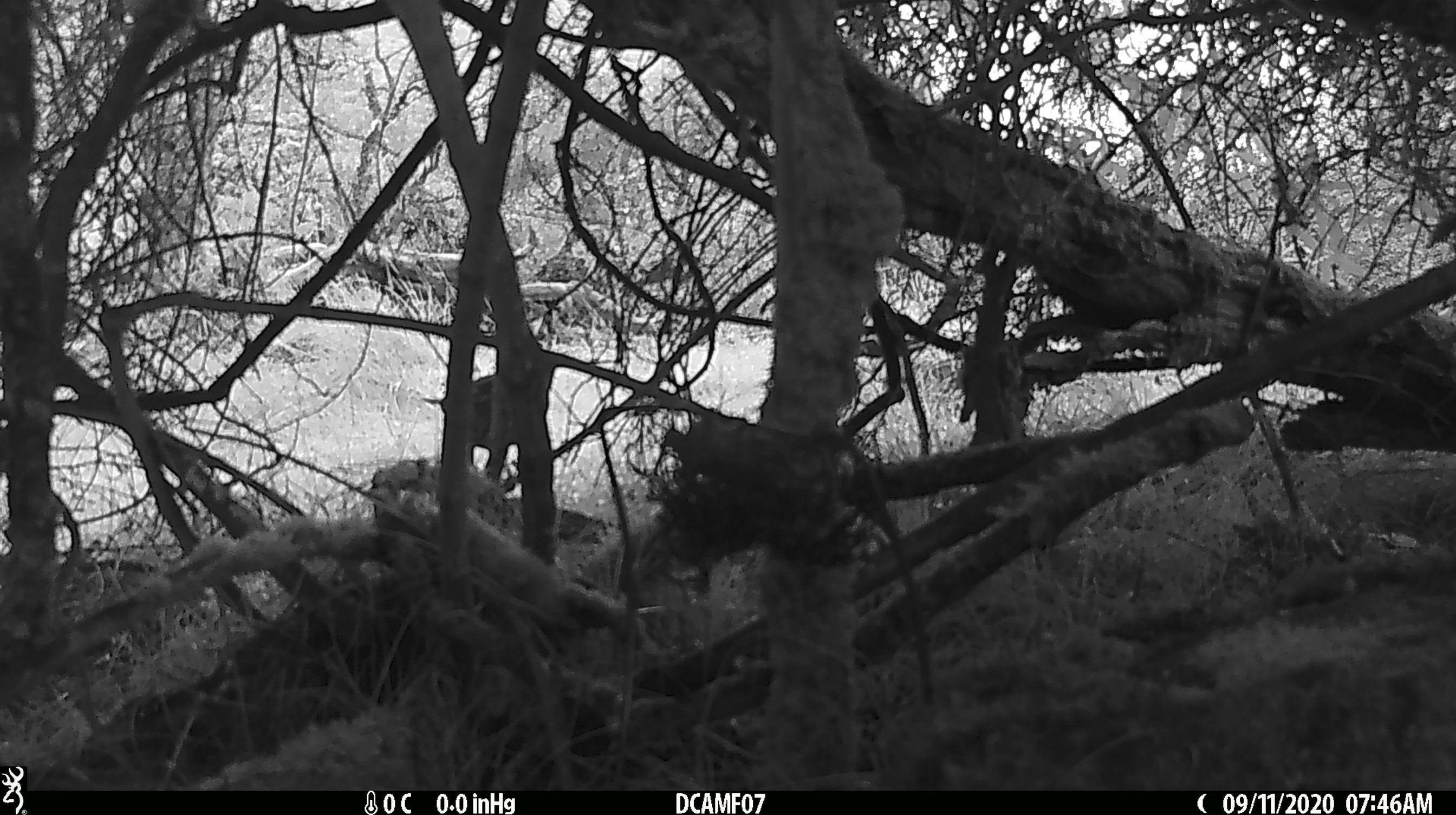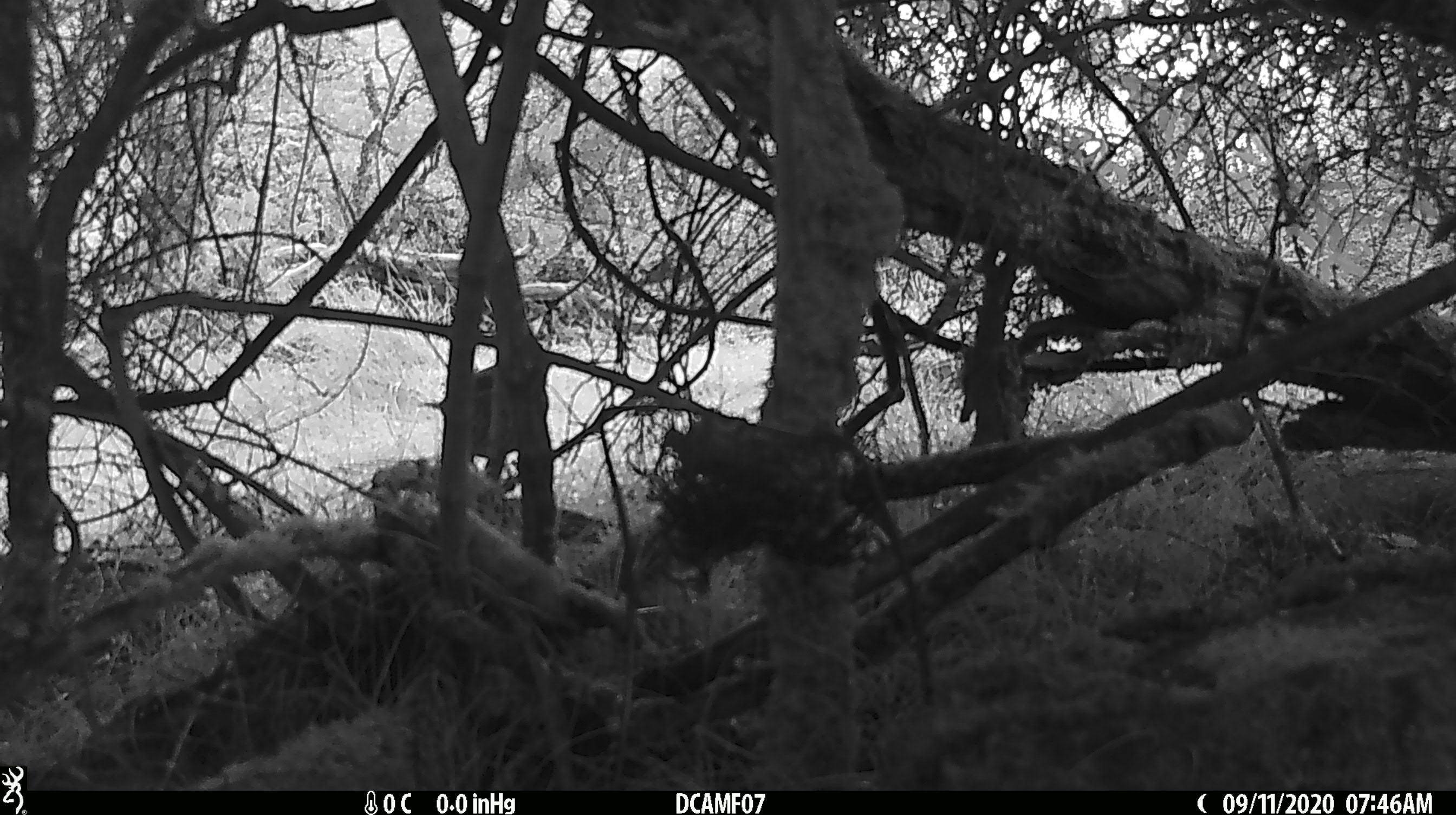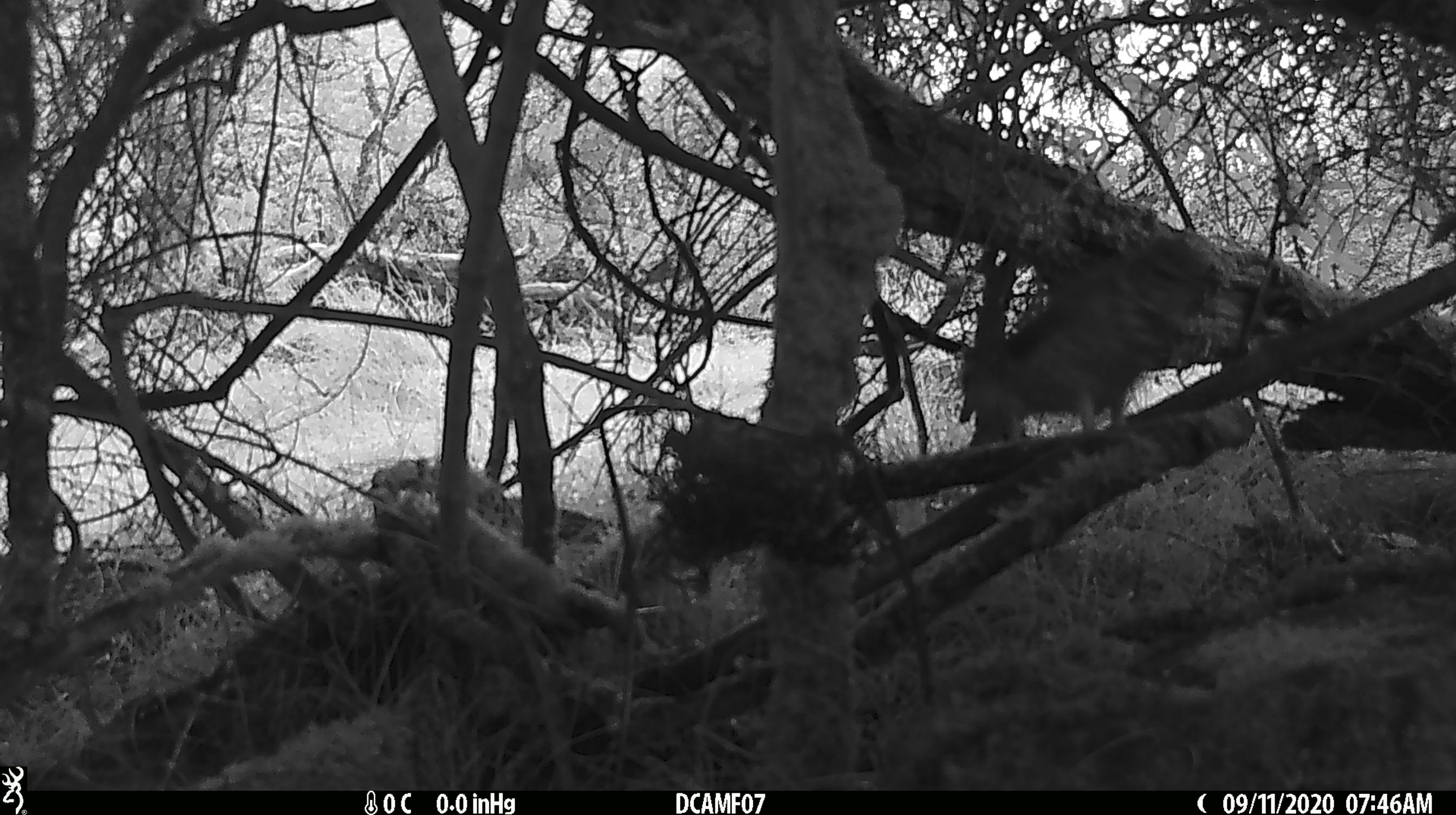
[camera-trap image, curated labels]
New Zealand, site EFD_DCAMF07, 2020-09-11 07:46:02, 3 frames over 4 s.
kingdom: Animalia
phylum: Chordata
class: Aves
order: Passeriformes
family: Turdidae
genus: Turdus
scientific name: Turdus philomelos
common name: song thrush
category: thrush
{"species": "thrush (song thrush) (Turdus philomelos)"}